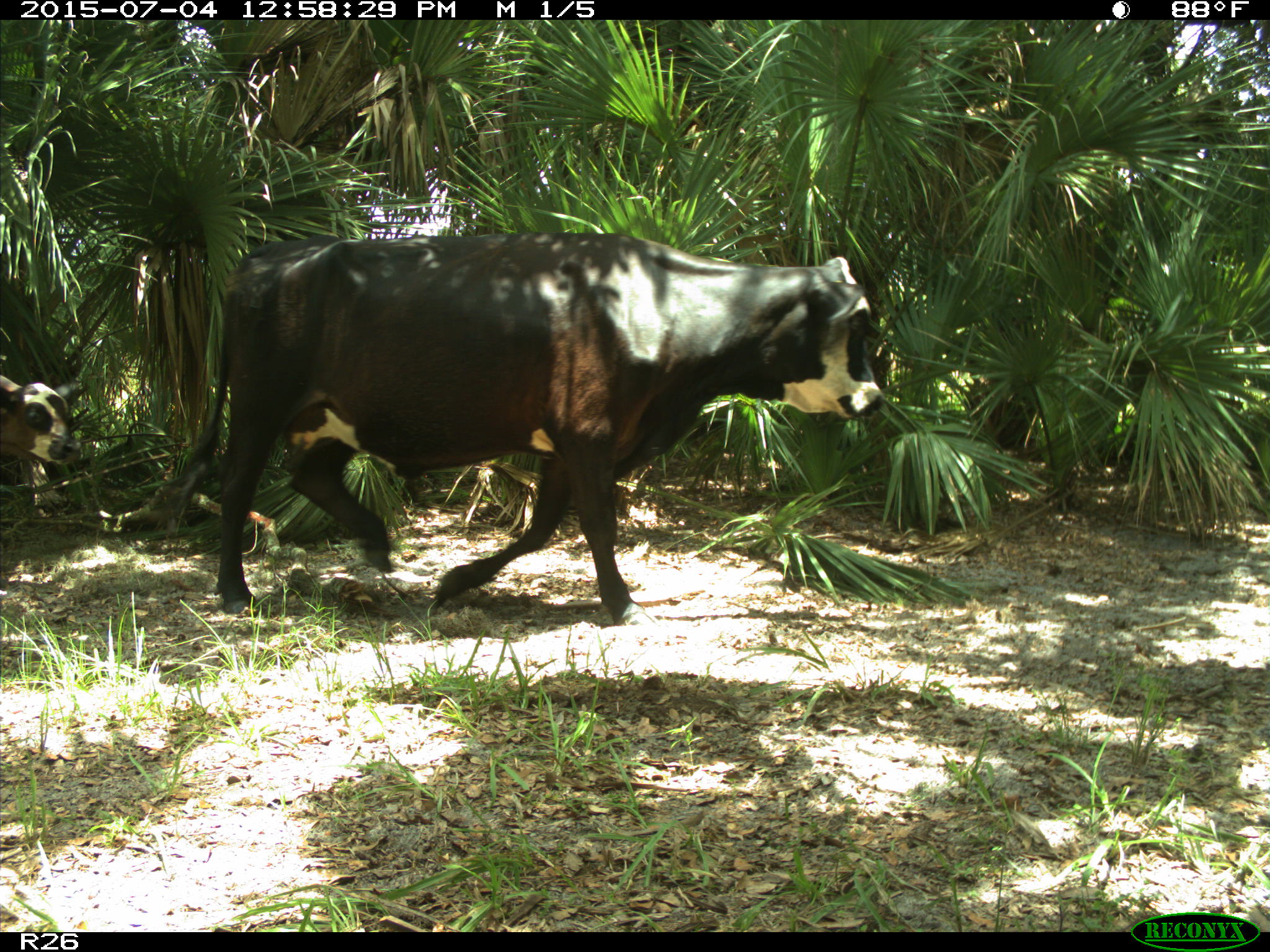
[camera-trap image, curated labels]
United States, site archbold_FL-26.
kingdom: Animalia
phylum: Chordata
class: Mammalia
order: Artiodactyla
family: Bovidae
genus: Bos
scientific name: Bos taurus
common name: domestic cow